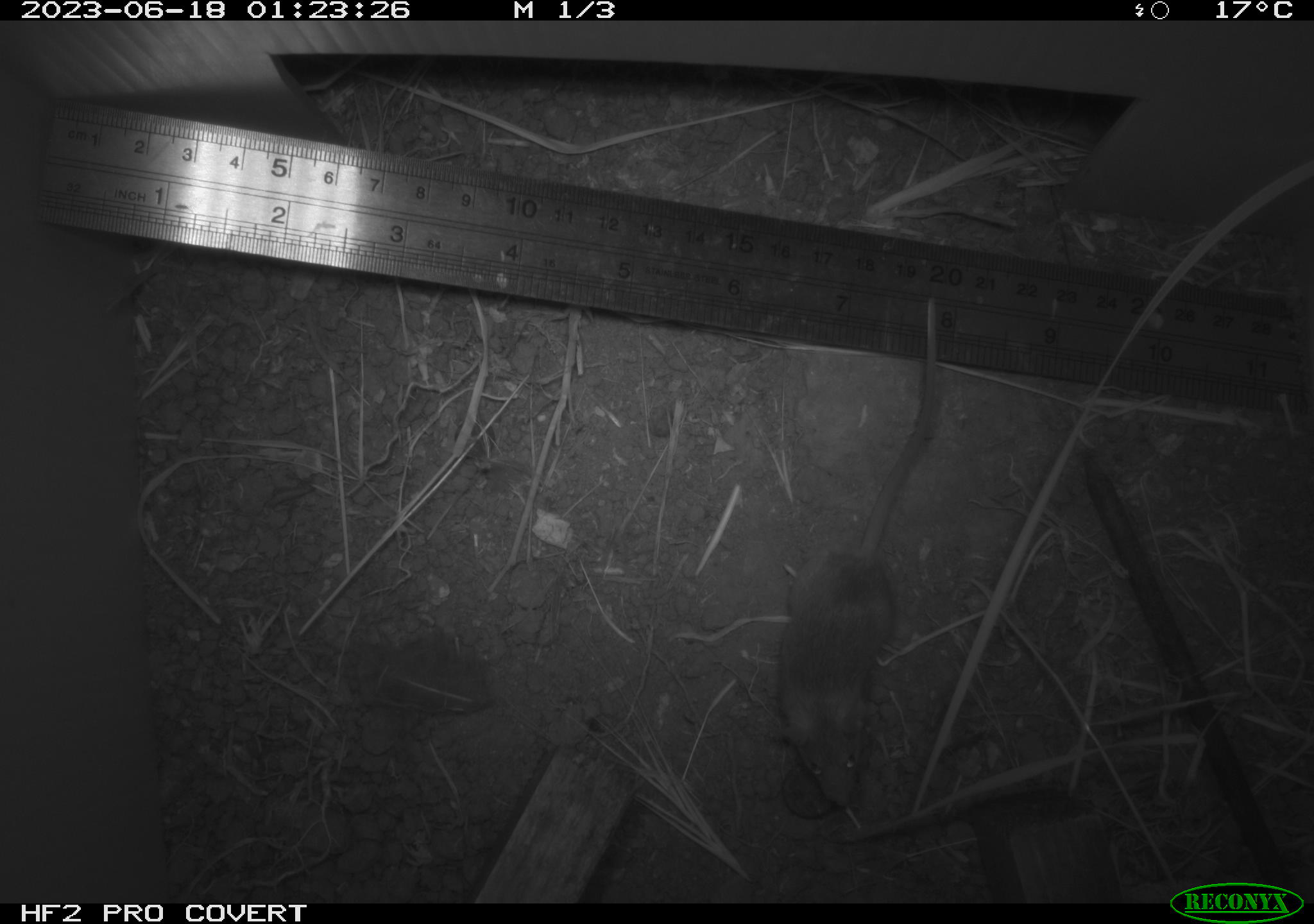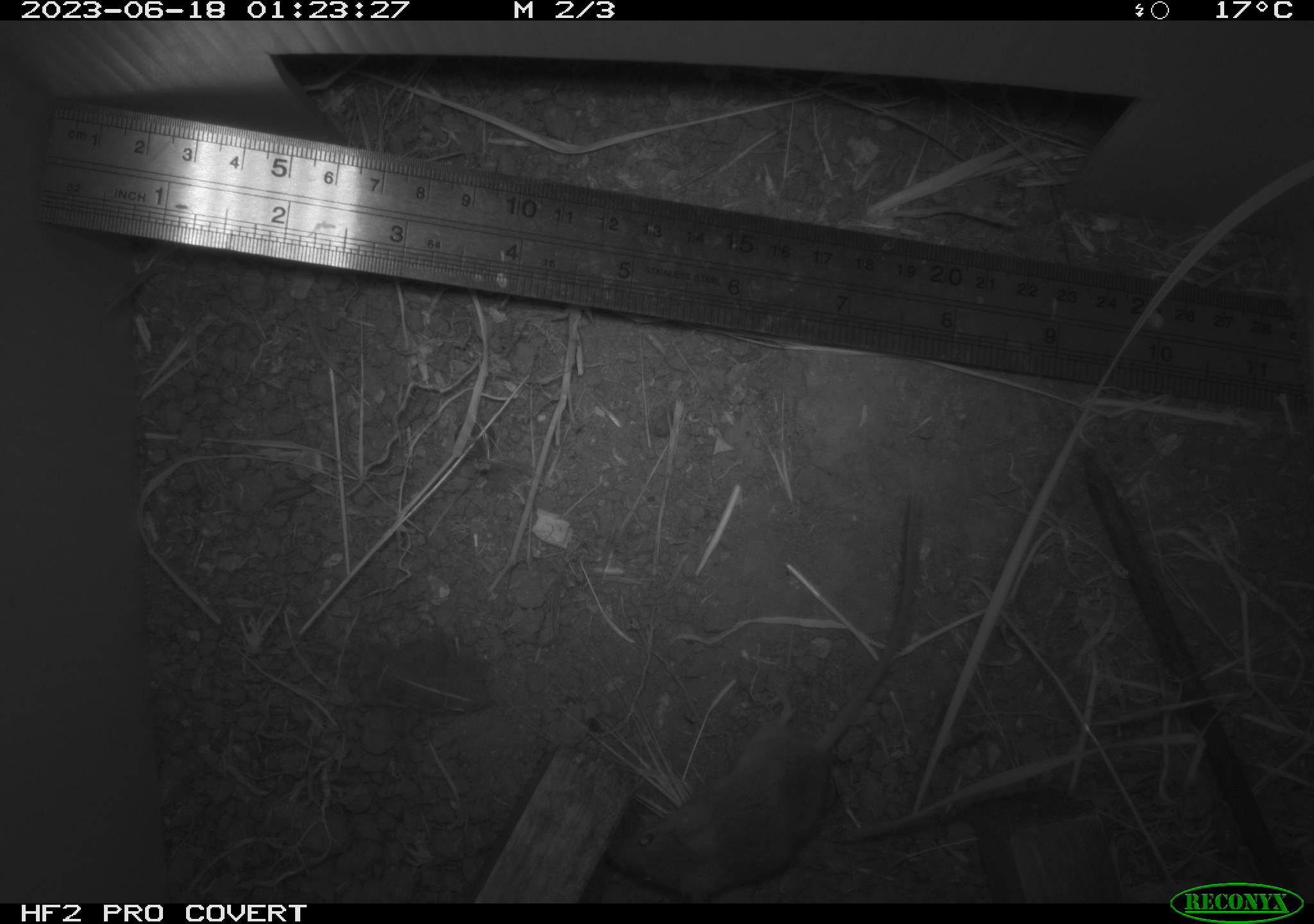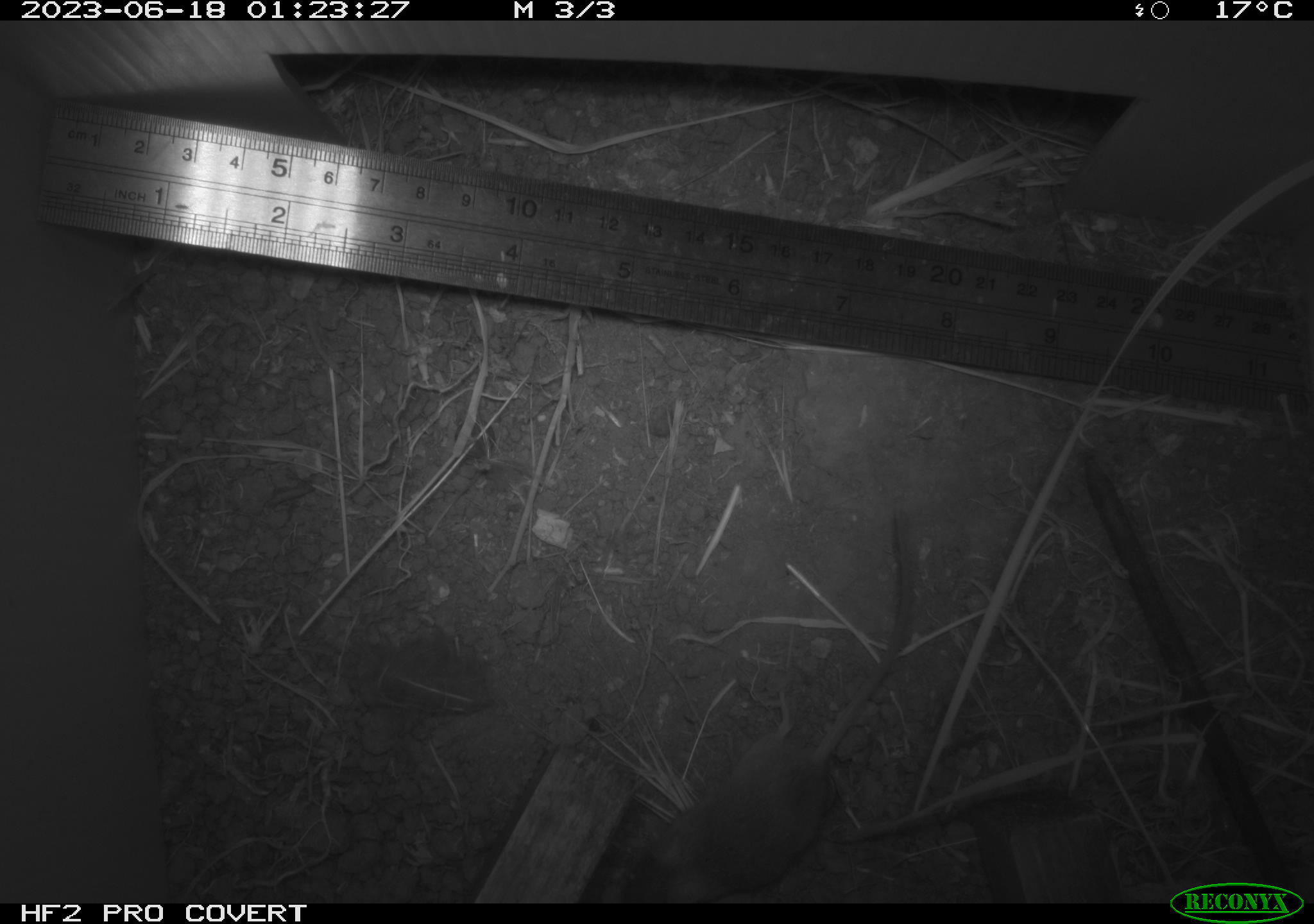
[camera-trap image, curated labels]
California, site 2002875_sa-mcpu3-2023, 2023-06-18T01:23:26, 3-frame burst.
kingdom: Animalia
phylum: Chordata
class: Mammalia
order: Rodentia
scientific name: Rodentia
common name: mouse species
Mouse species (Rodentia).